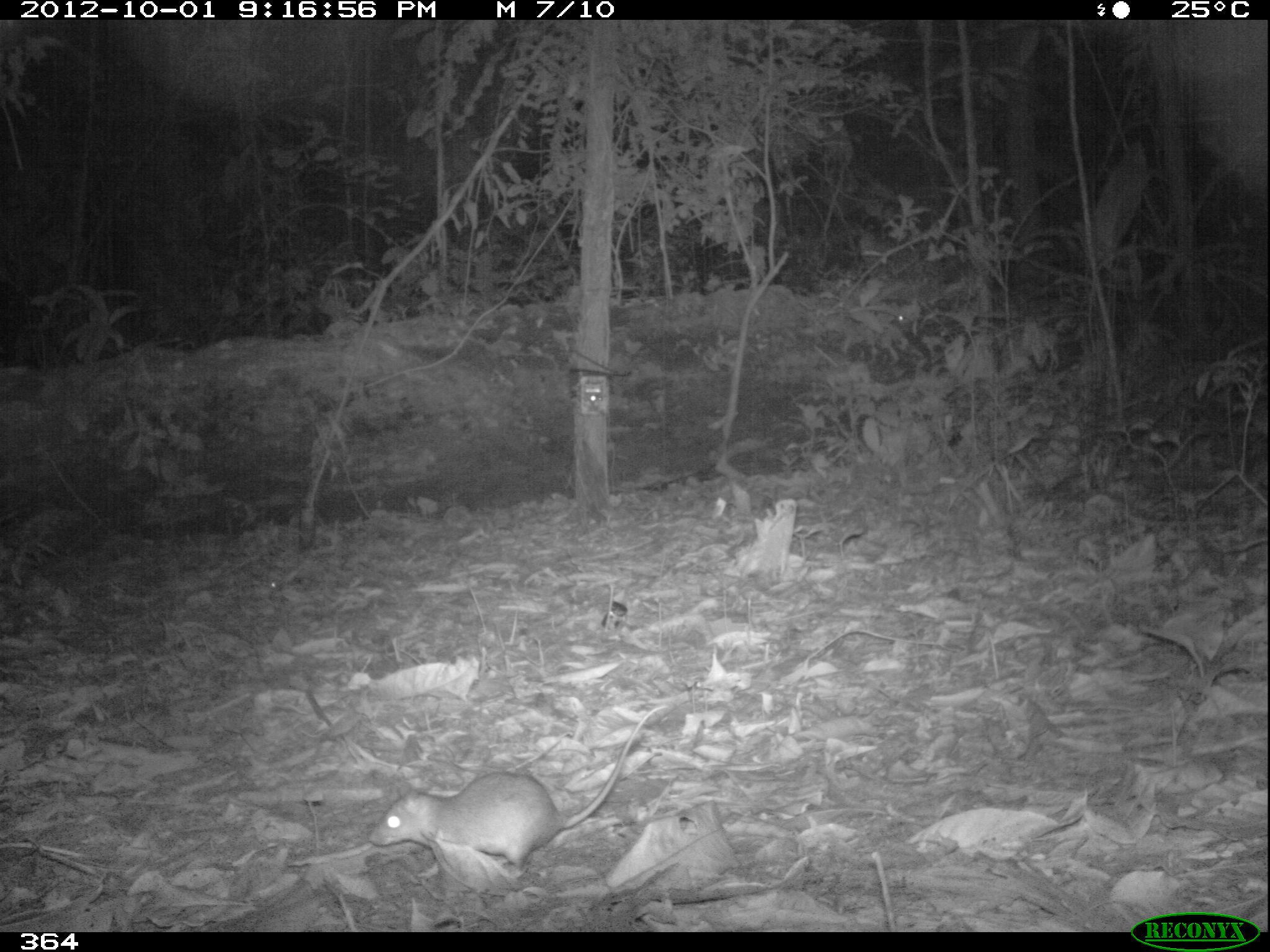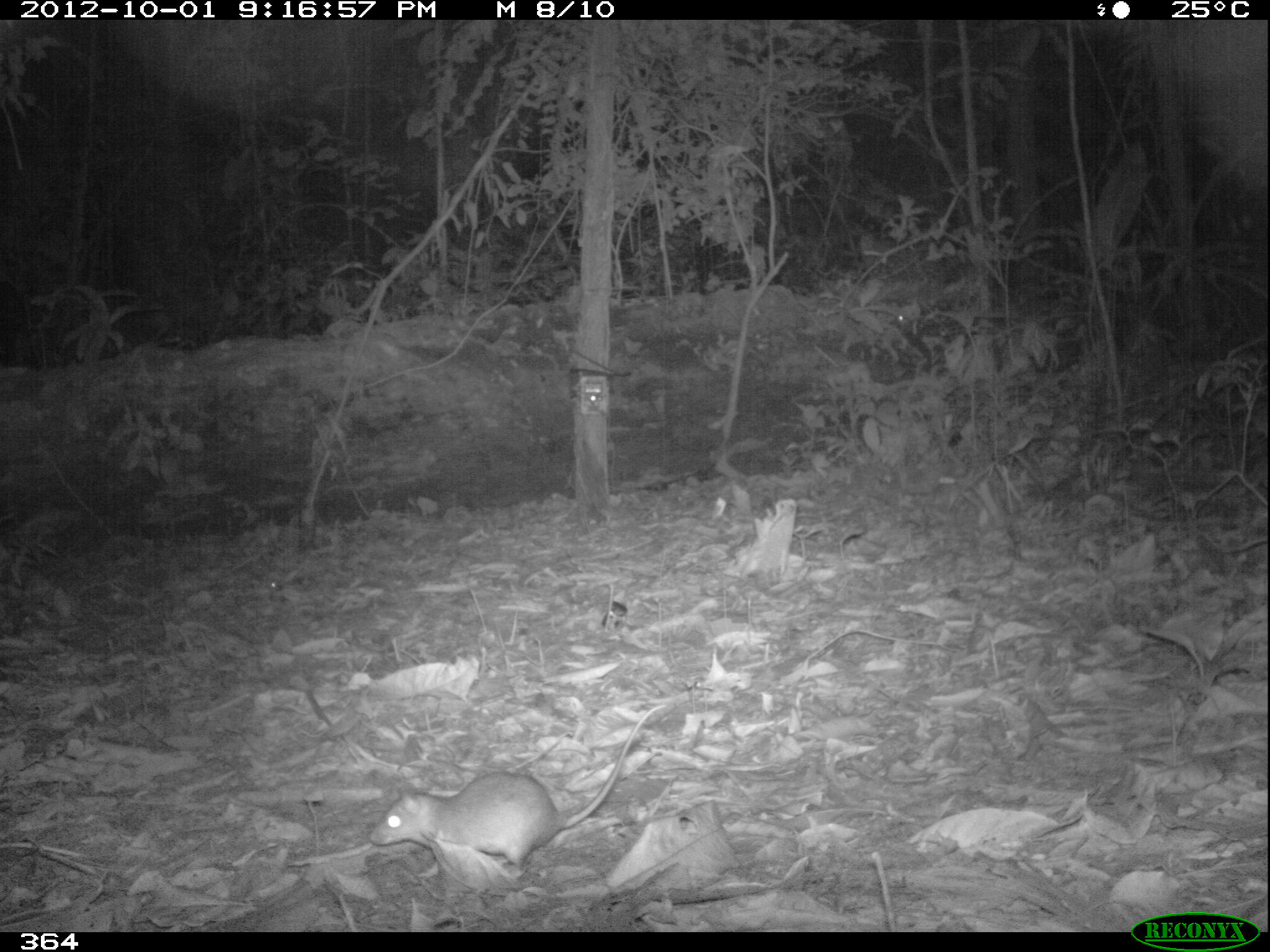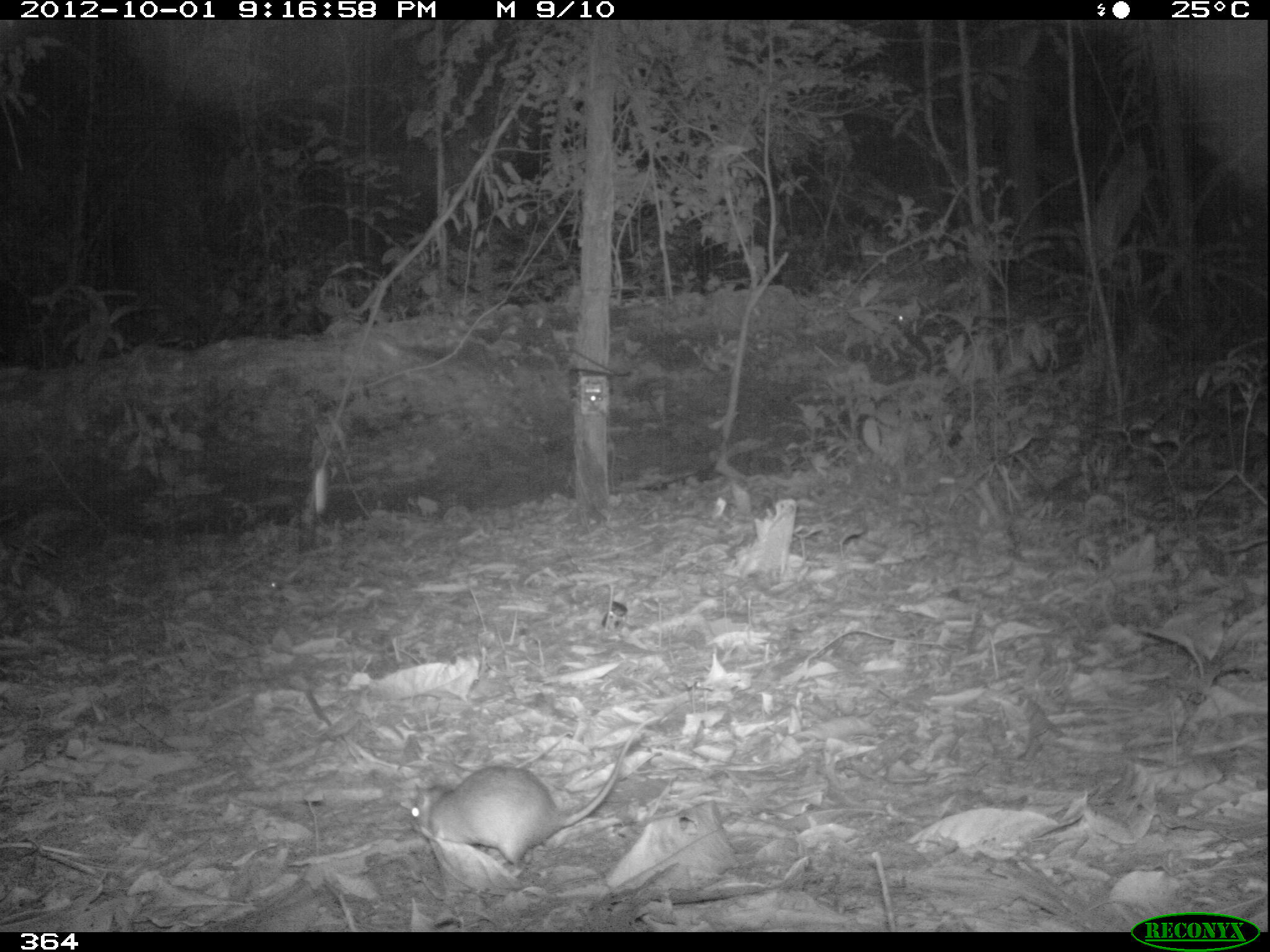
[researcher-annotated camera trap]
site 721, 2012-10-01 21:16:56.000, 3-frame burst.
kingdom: Animalia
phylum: Chordata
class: Mammalia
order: Rodentia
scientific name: Rodentia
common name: rodents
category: unknown rodent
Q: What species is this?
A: Unknown rodent (rodents) (Rodentia).